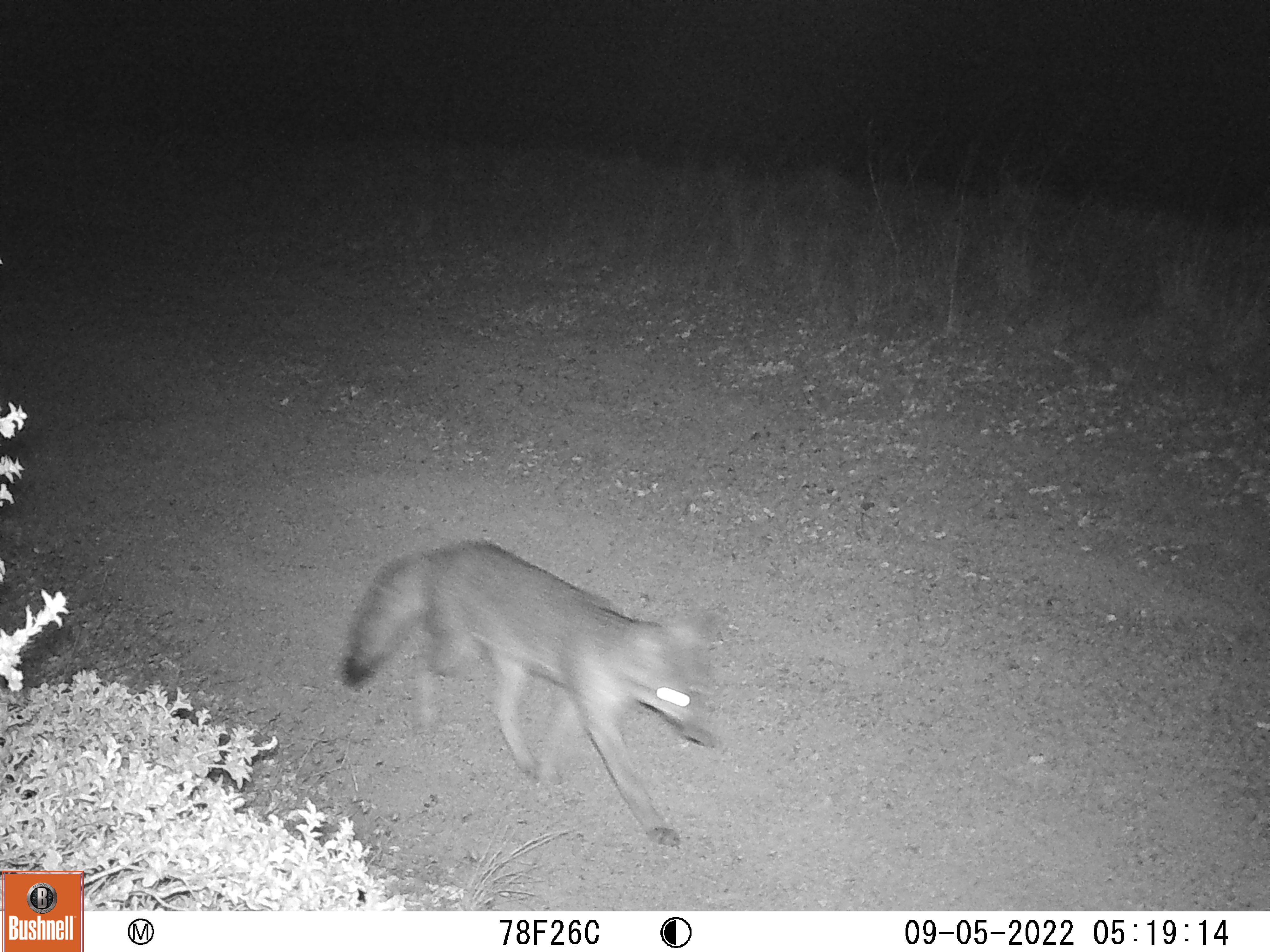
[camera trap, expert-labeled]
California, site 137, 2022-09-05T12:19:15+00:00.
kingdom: Animalia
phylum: Chordata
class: Mammalia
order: Carnivora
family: Canidae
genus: Urocyon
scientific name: Urocyon cinereoargenteus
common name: gray fox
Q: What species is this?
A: Gray fox (Urocyon cinereoargenteus).